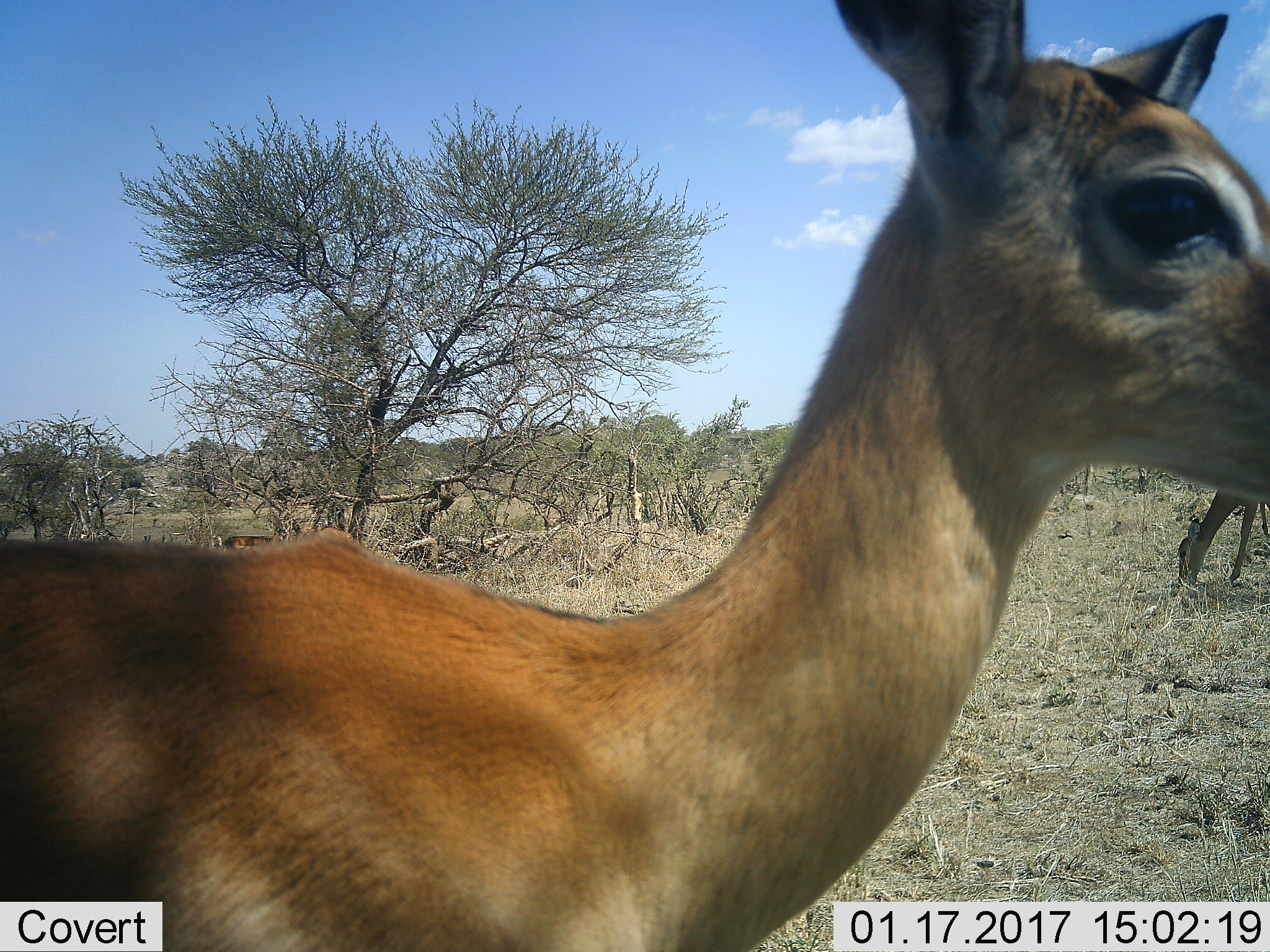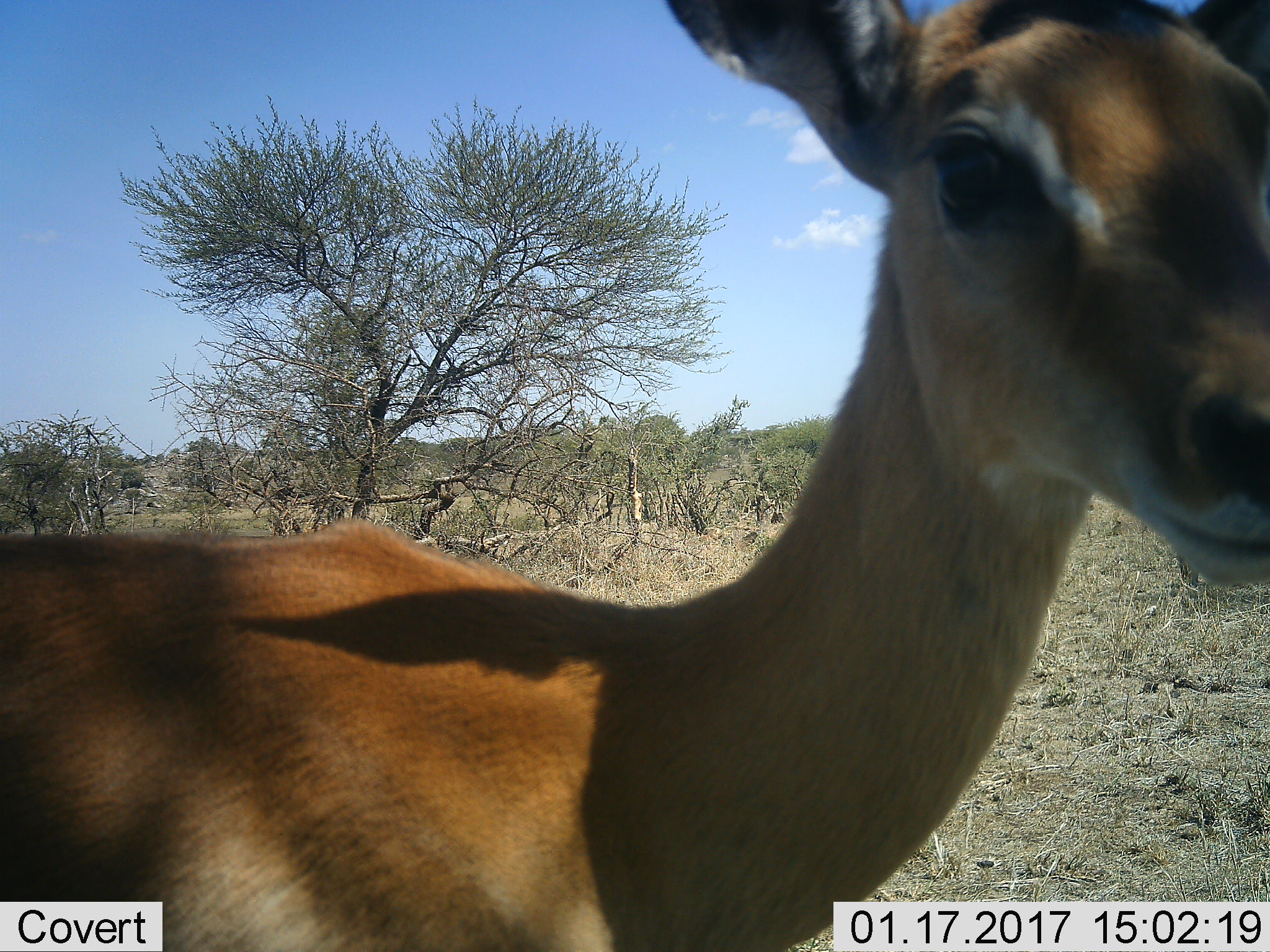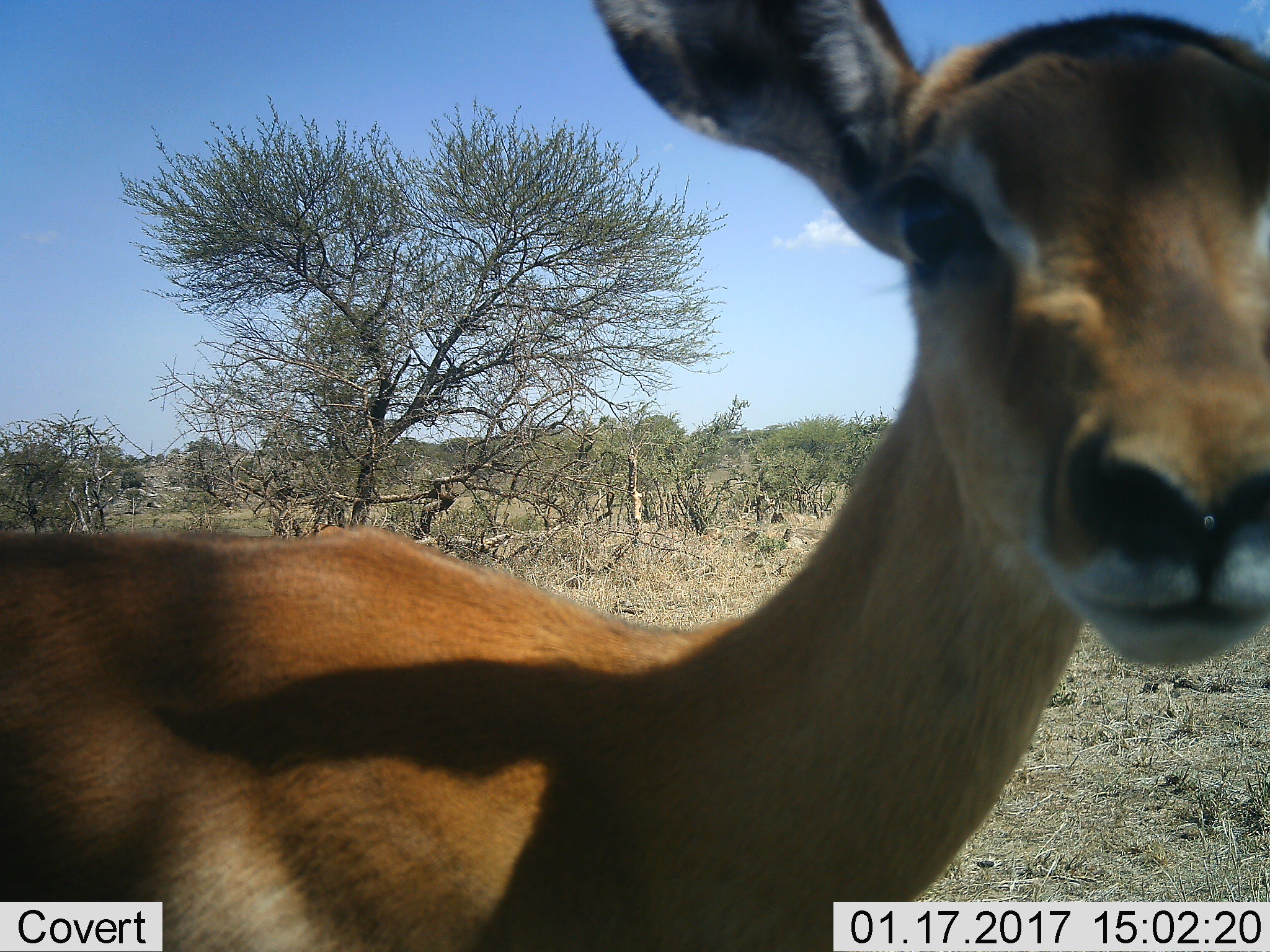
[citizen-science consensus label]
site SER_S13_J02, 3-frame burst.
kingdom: Animalia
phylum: Chordata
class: Mammalia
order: Artiodactyla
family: Bovidae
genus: Aepyceros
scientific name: Aepyceros melampus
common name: impala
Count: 2.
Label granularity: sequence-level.